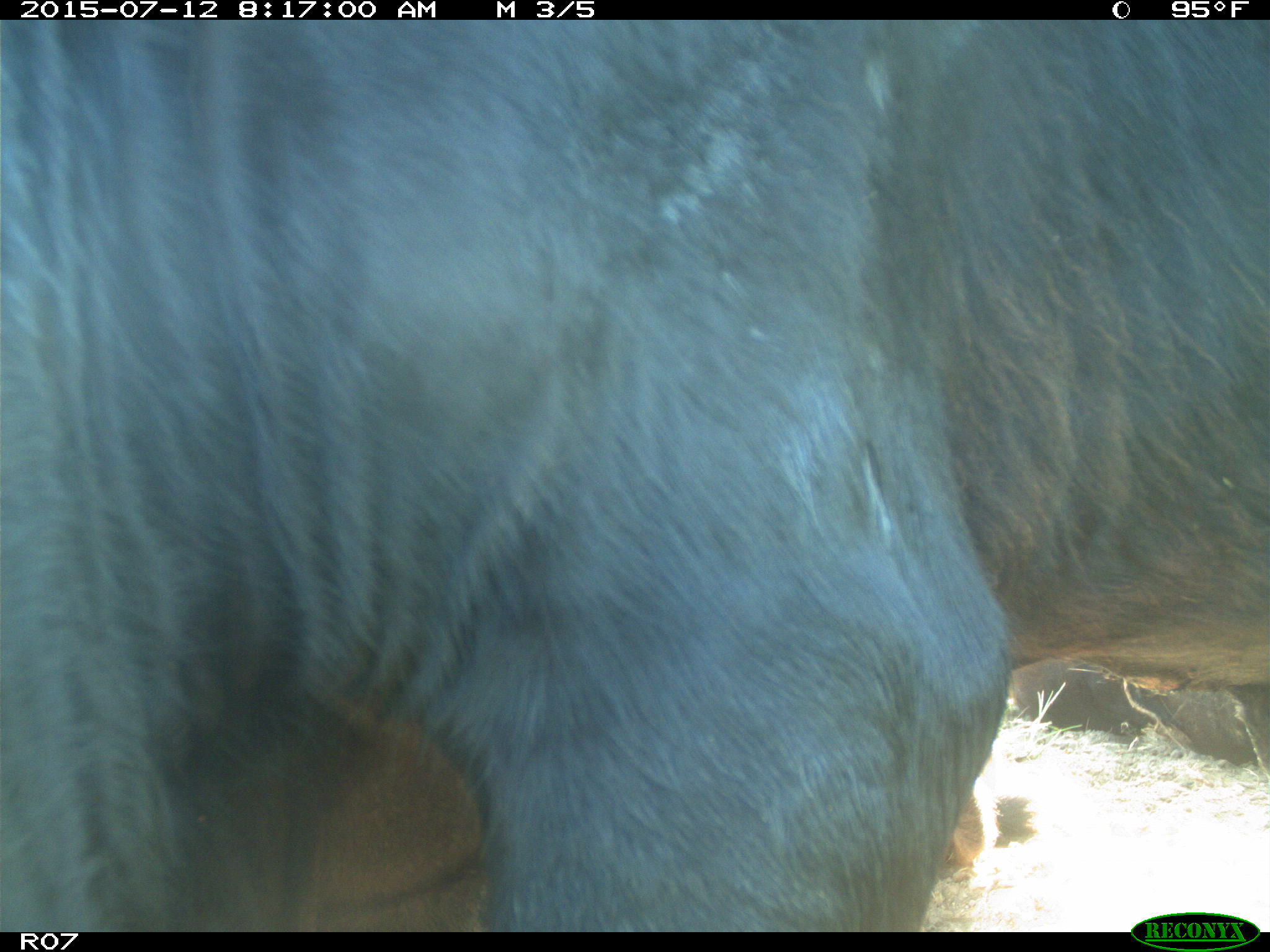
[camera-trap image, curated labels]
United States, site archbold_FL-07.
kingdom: Animalia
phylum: Chordata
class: Mammalia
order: Artiodactyla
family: Bovidae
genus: Bos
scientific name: Bos taurus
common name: domestic cow